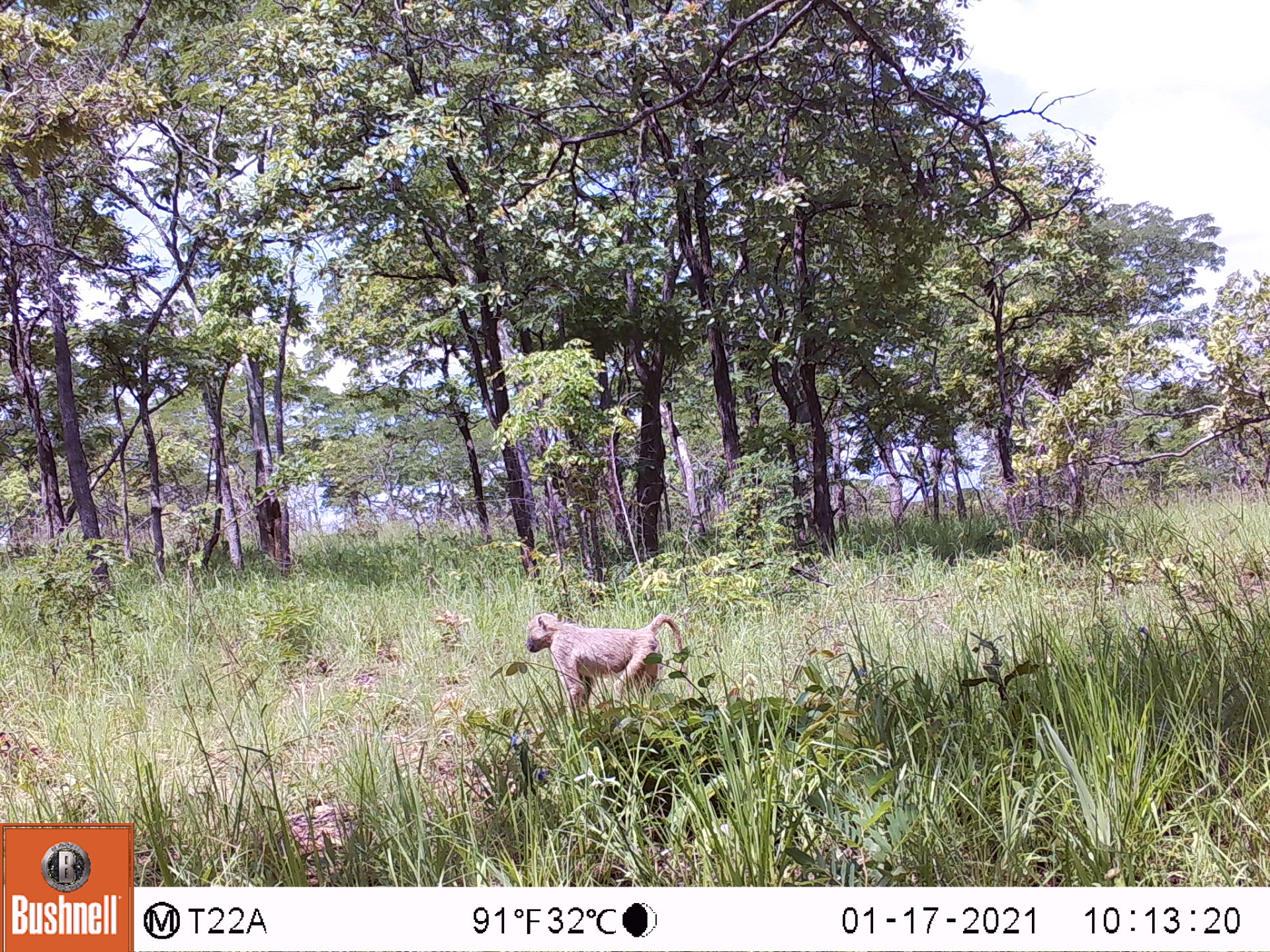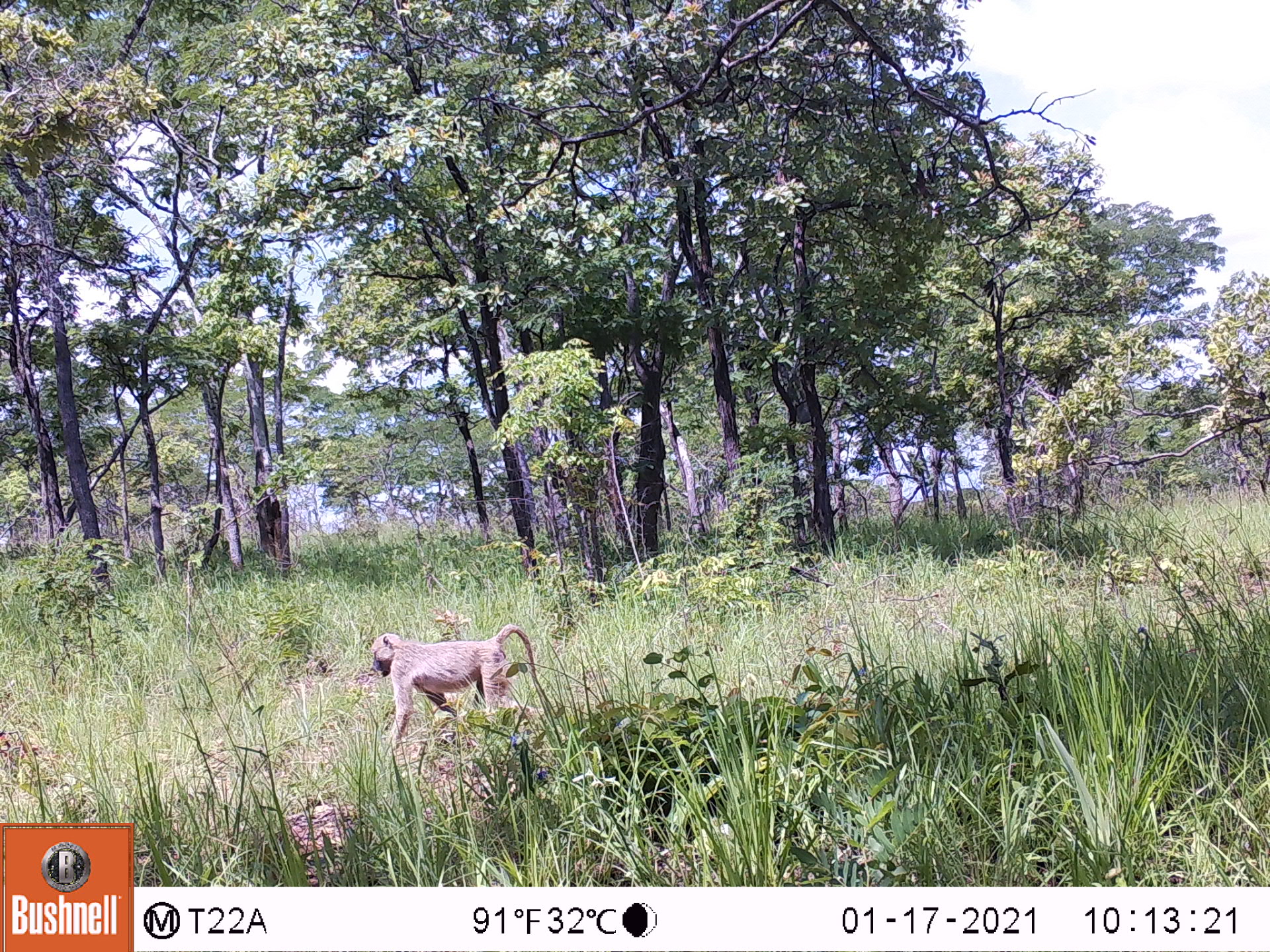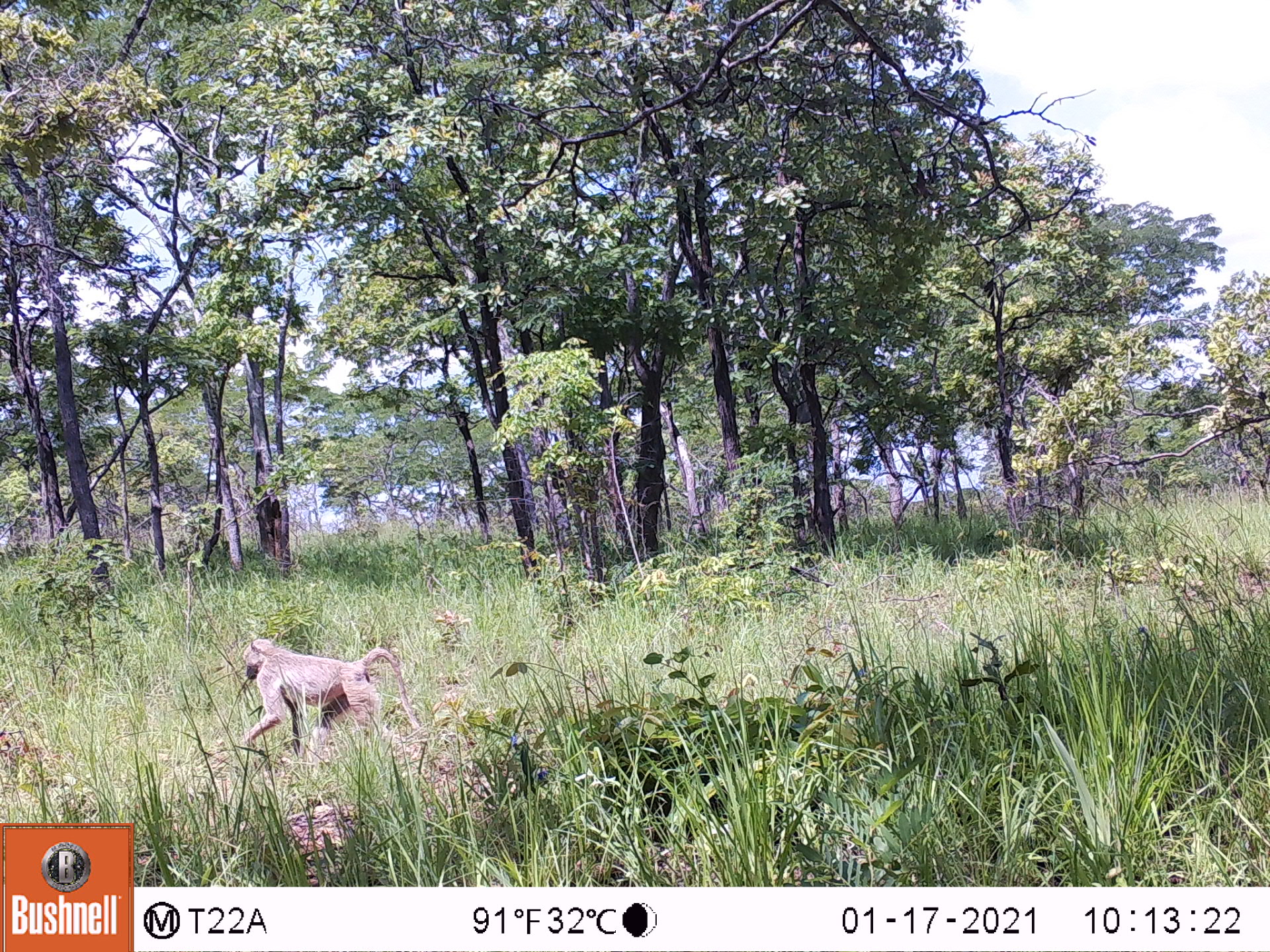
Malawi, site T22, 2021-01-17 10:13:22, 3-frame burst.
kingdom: Animalia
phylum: Chordata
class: Mammalia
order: Primates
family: Cercopithecidae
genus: Papio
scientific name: Papio cynocephalus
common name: yellow baboon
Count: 1.